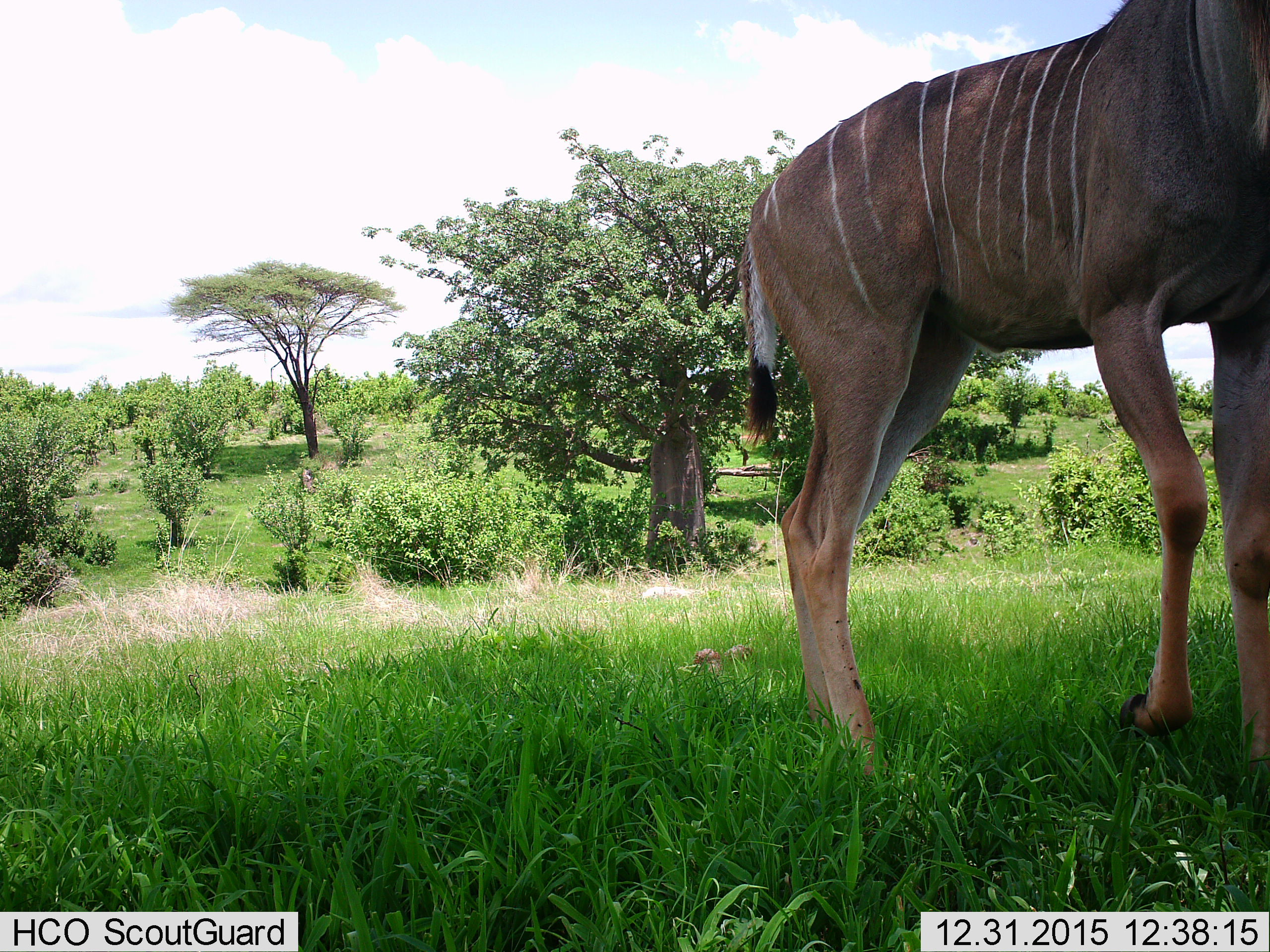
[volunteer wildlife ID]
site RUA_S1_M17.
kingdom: Animalia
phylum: Chordata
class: Mammalia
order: Artiodactyla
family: Bovidae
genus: Tragelaphus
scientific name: Tragelaphus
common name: kudu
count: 1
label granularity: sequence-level